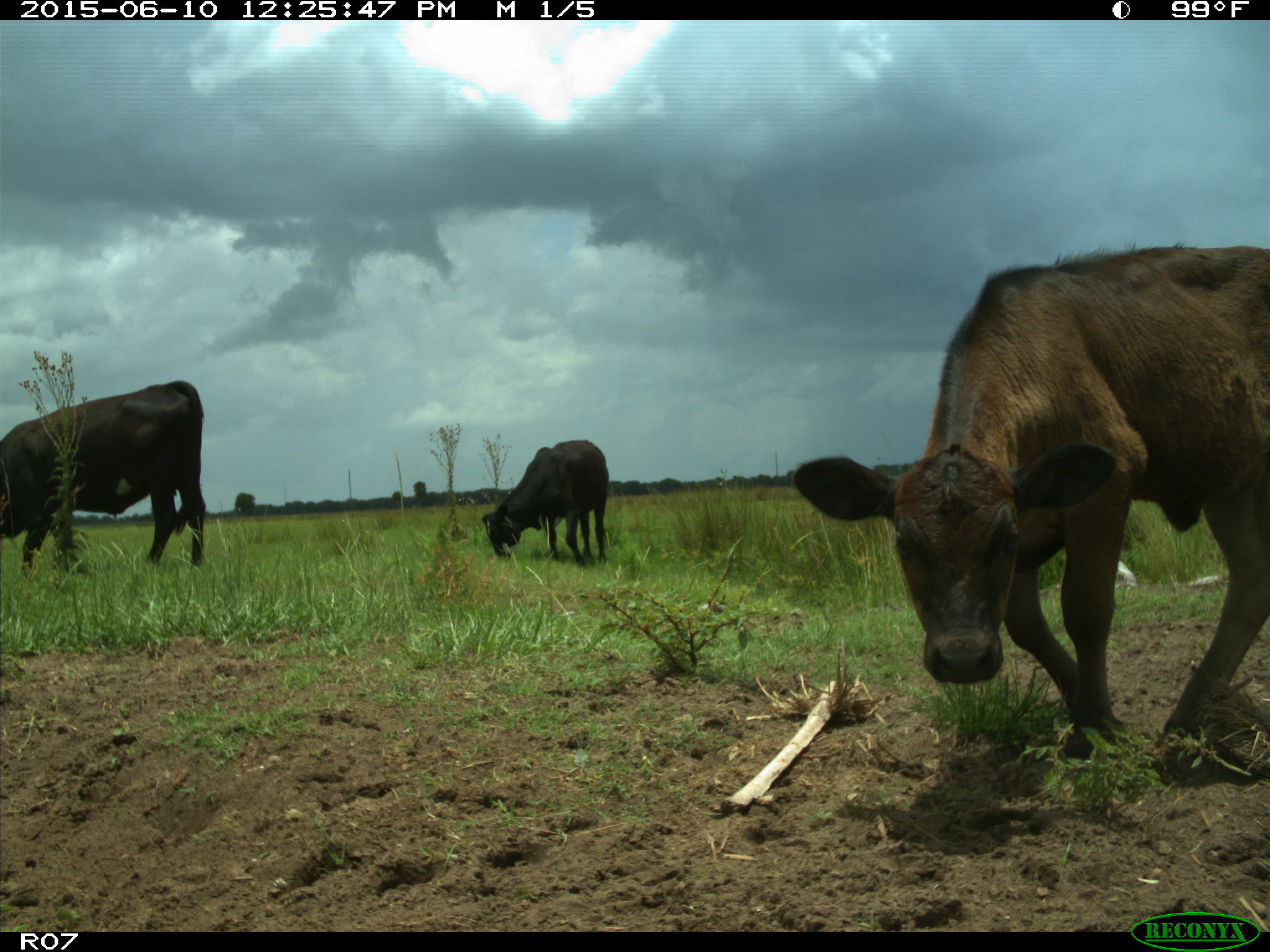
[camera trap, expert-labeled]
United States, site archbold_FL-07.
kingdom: Animalia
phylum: Chordata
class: Mammalia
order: Artiodactyla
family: Bovidae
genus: Bos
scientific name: Bos taurus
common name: domestic cow